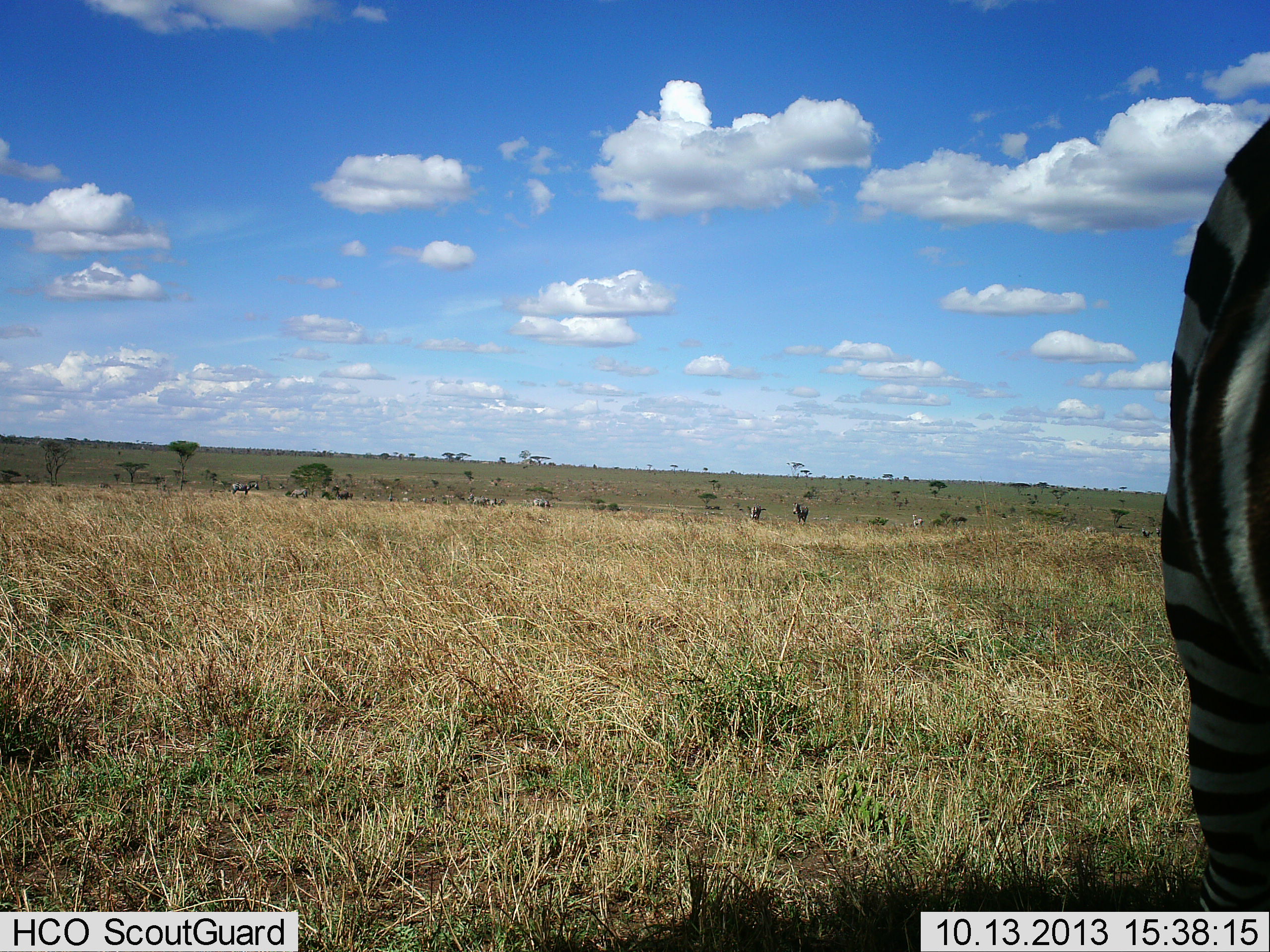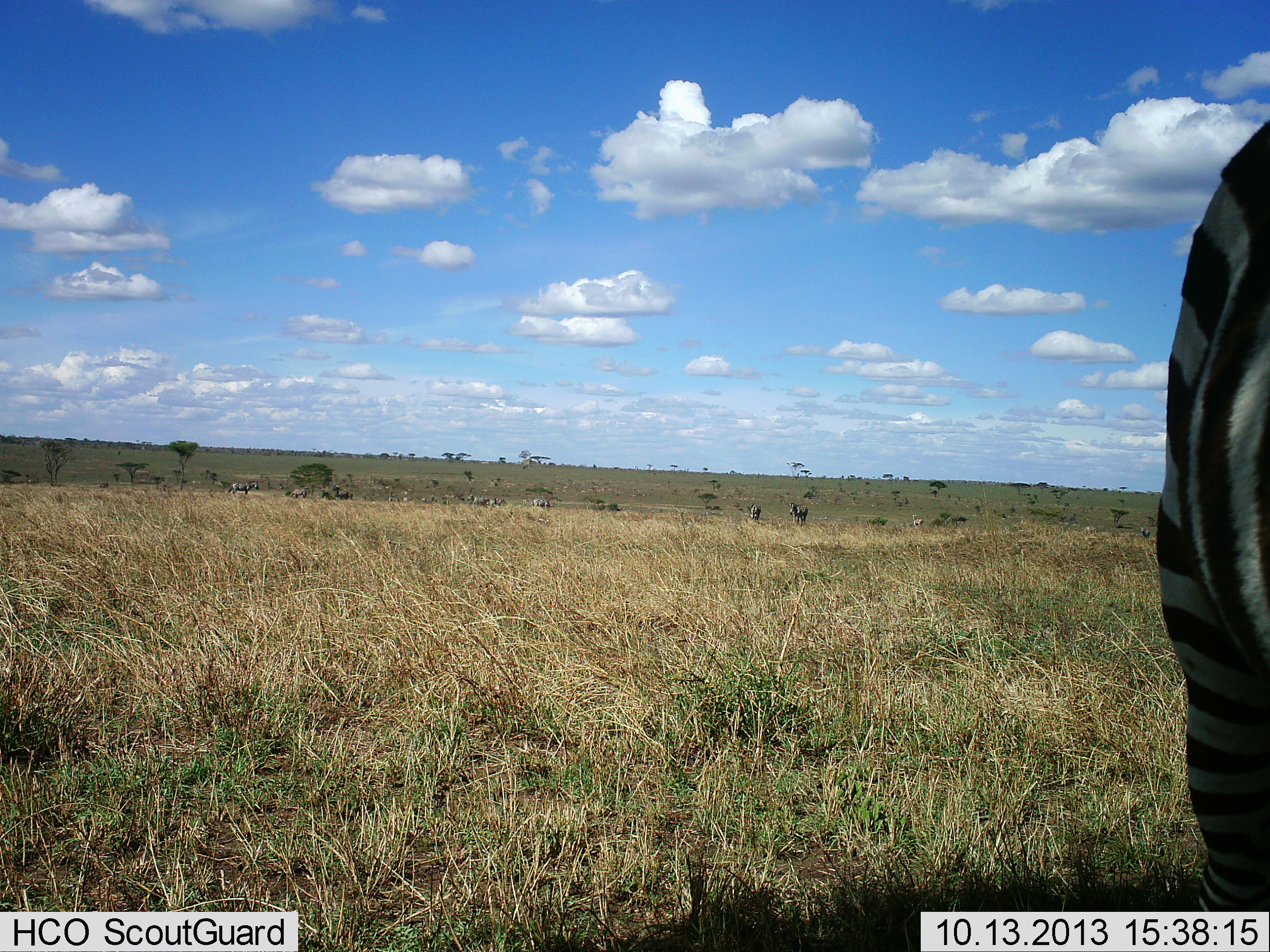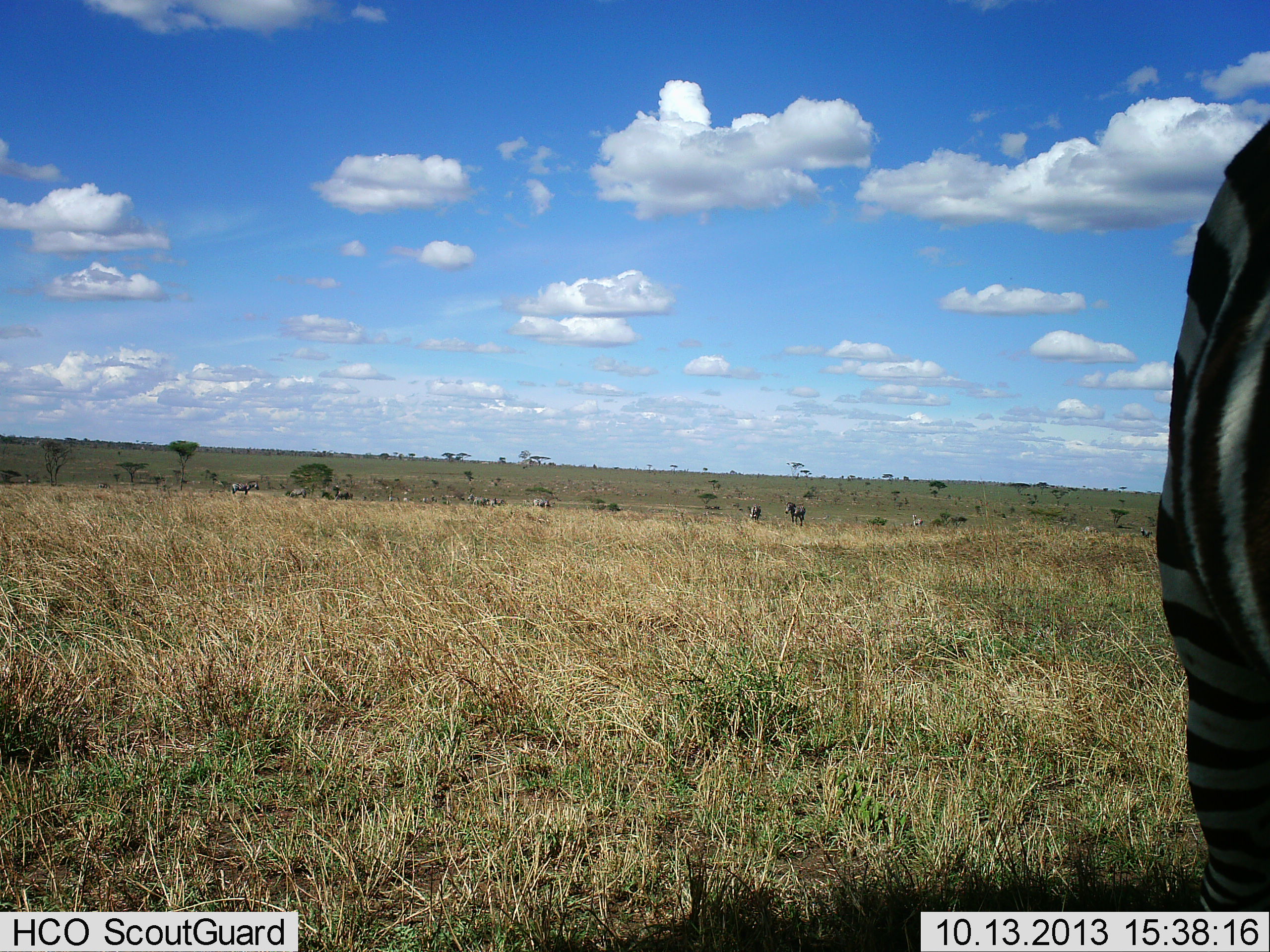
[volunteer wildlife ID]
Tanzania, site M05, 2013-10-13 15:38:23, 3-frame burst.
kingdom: Animalia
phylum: Chordata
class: Mammalia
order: Perissodactyla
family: Equidae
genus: Equus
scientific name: Equus quagga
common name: plains zebra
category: zebra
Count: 3.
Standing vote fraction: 90%.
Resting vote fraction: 10%.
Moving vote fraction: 40%.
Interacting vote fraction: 10%.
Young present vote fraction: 0%.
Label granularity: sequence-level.